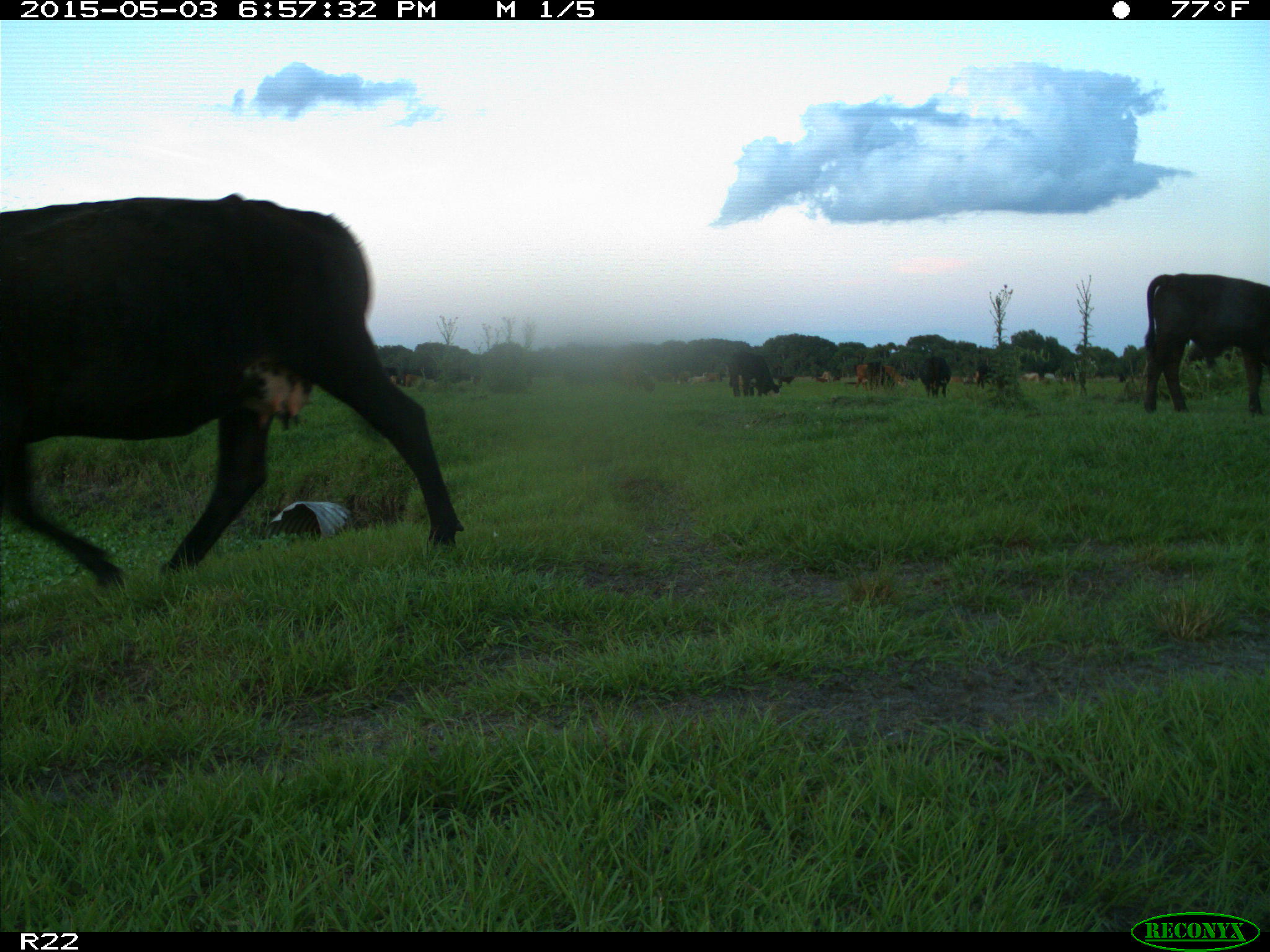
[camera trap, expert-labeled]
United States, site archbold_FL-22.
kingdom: Animalia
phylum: Chordata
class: Mammalia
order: Artiodactyla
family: Bovidae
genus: Bos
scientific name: Bos taurus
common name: domestic cow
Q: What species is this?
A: Bos taurus (domestic cow).